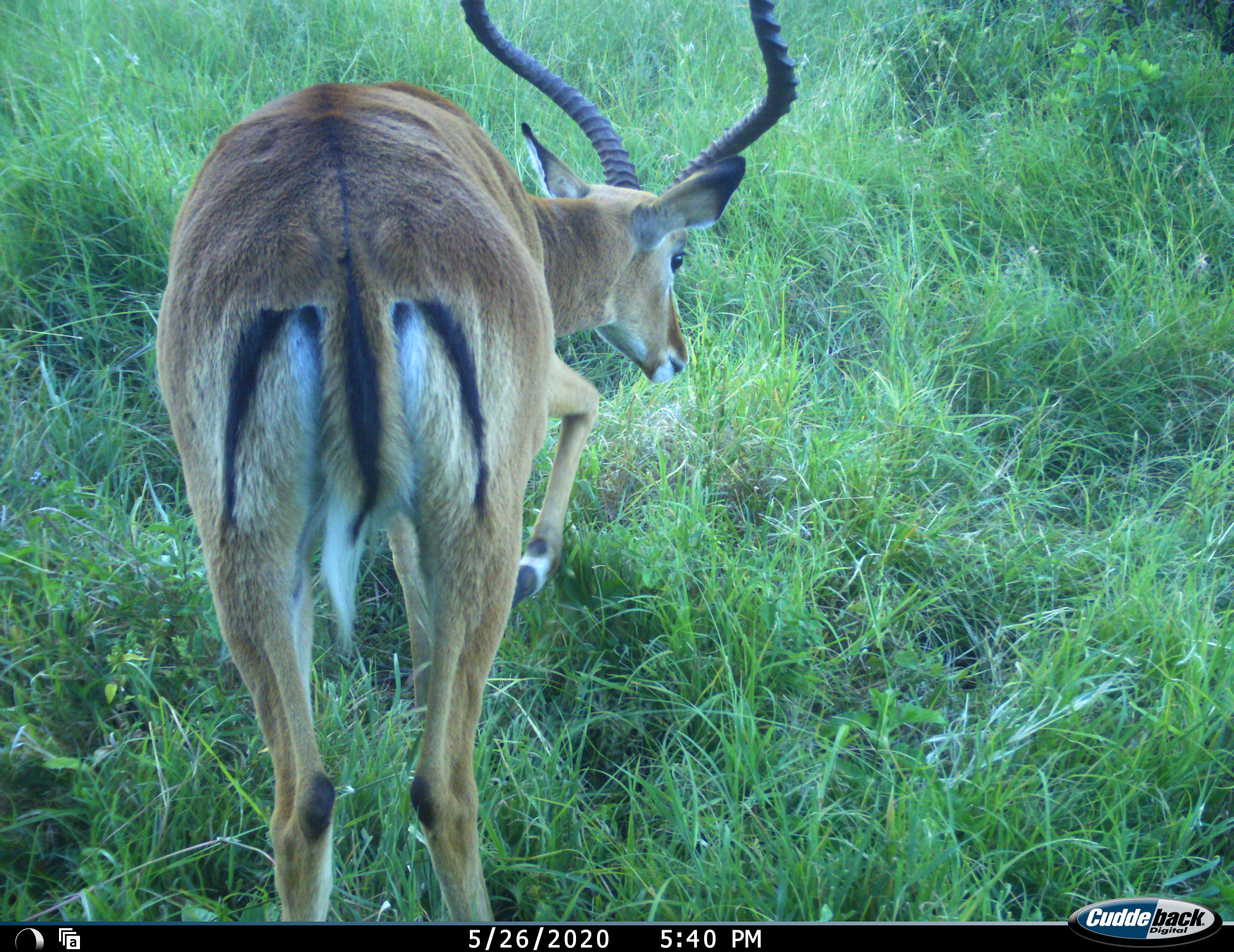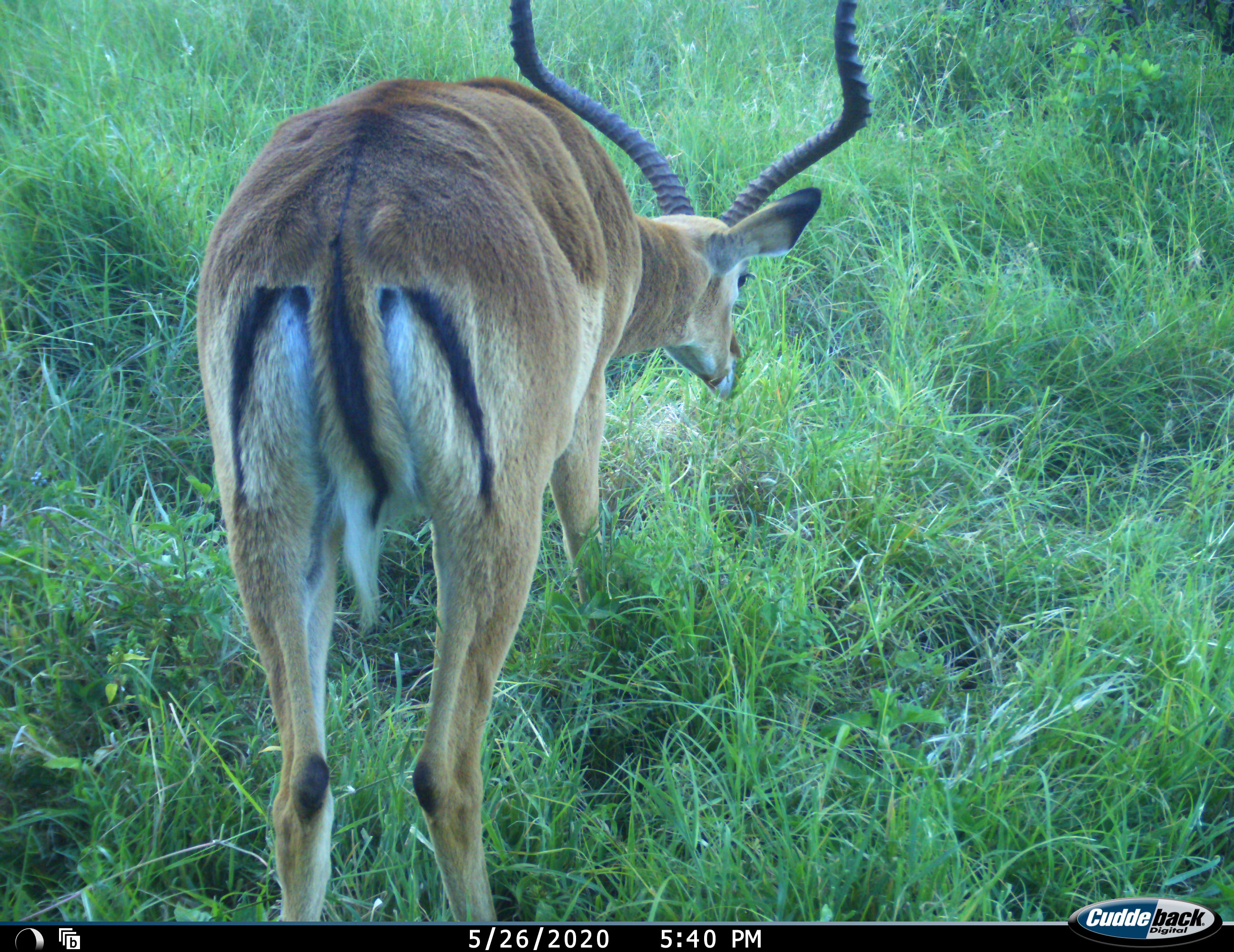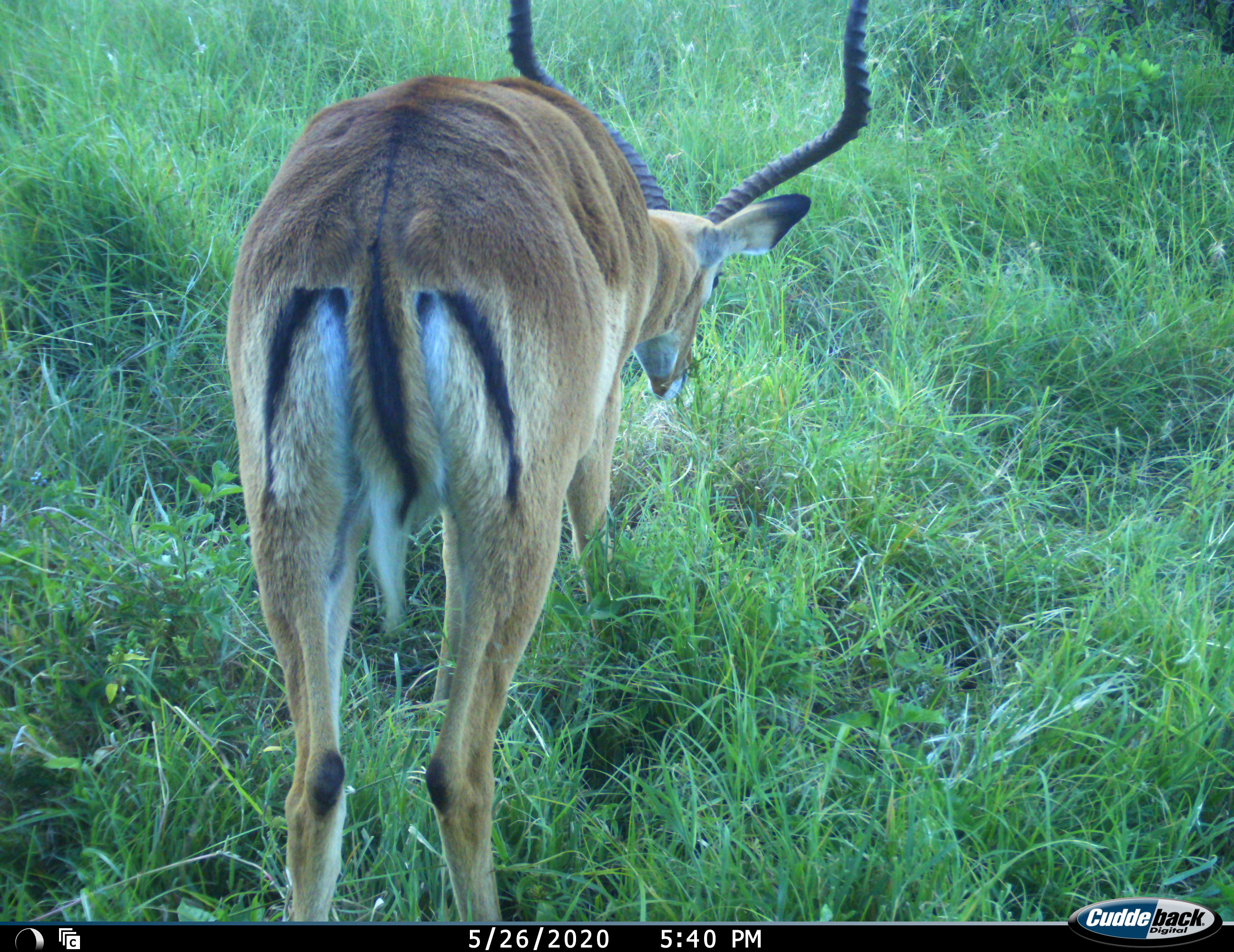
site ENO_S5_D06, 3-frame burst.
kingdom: Animalia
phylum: Chordata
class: Mammalia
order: Artiodactyla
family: Bovidae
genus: Aepyceros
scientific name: Aepyceros melampus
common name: impala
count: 1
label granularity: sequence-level